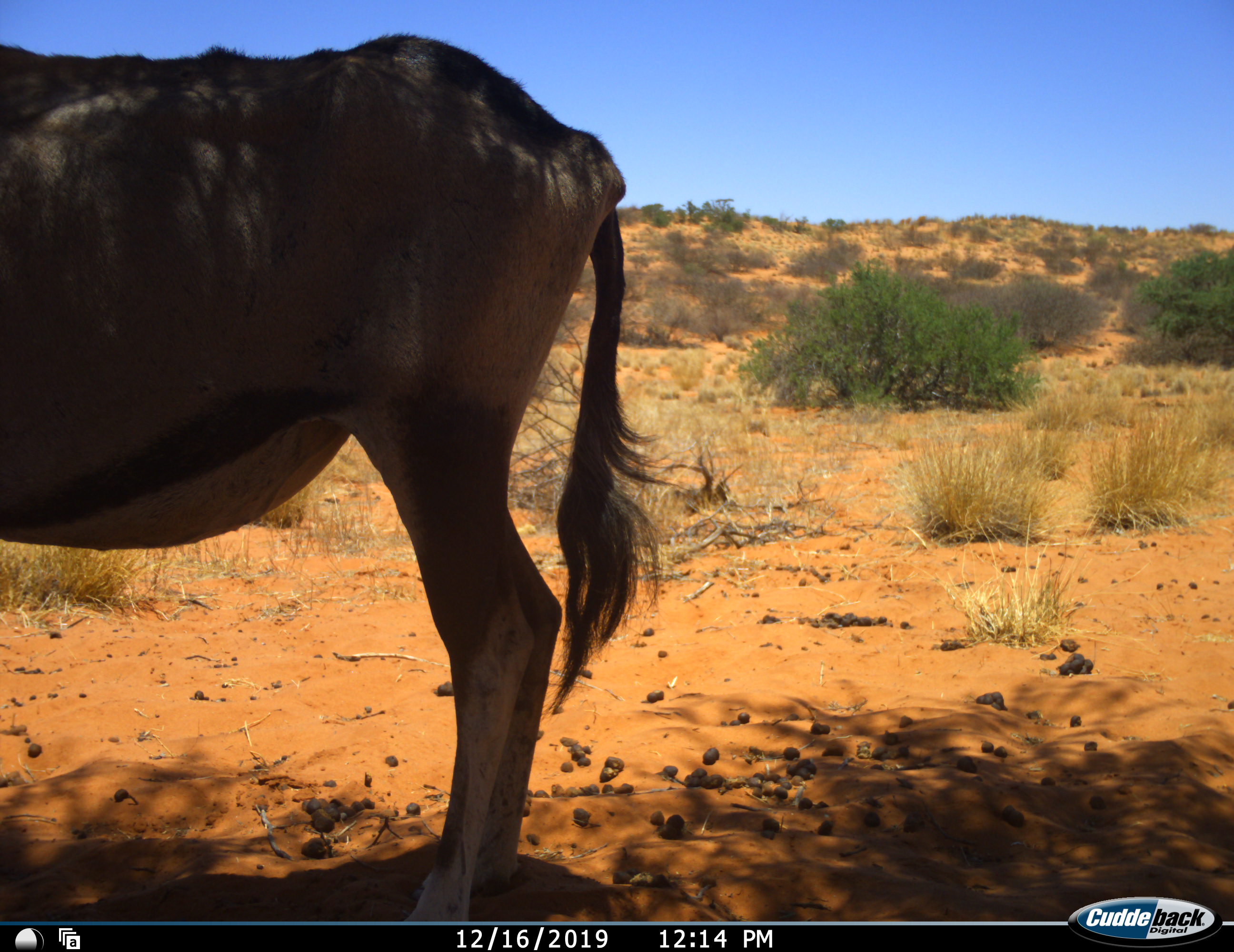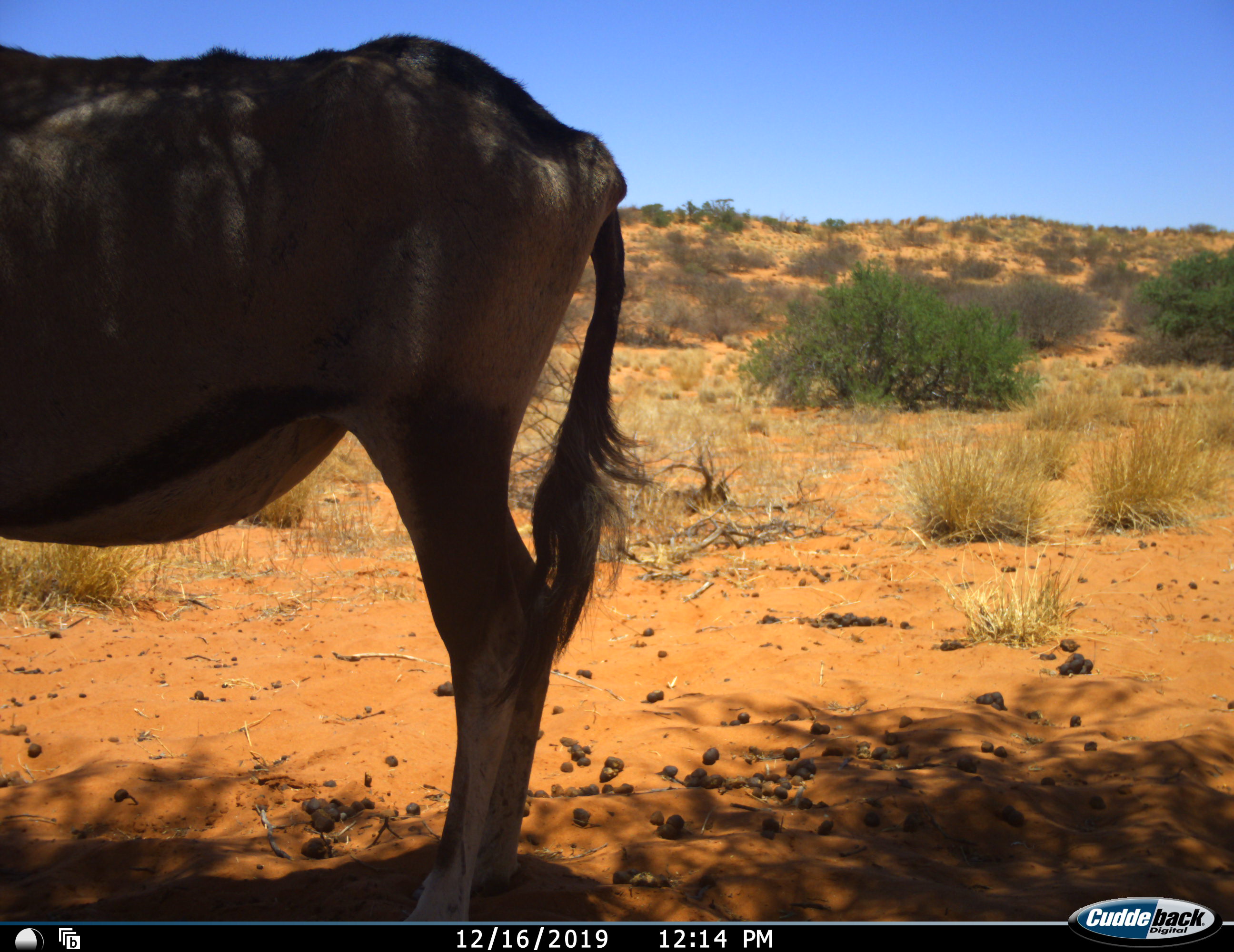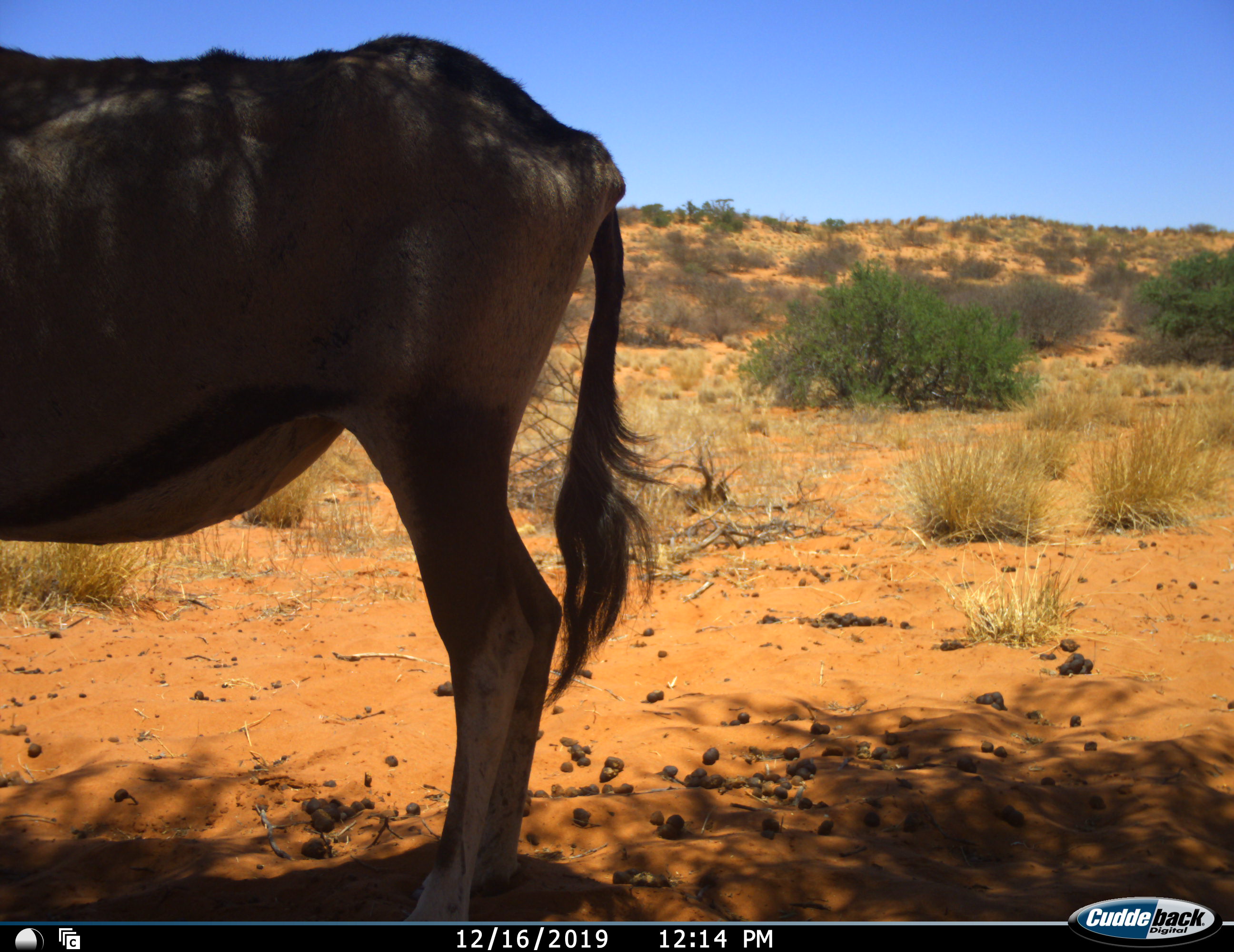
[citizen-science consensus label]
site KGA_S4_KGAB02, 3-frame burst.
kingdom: Animalia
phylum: Chordata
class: Mammalia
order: Artiodactyla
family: Bovidae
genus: Oryx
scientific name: Oryx gazella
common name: gemsbok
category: oryx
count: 1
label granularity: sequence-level